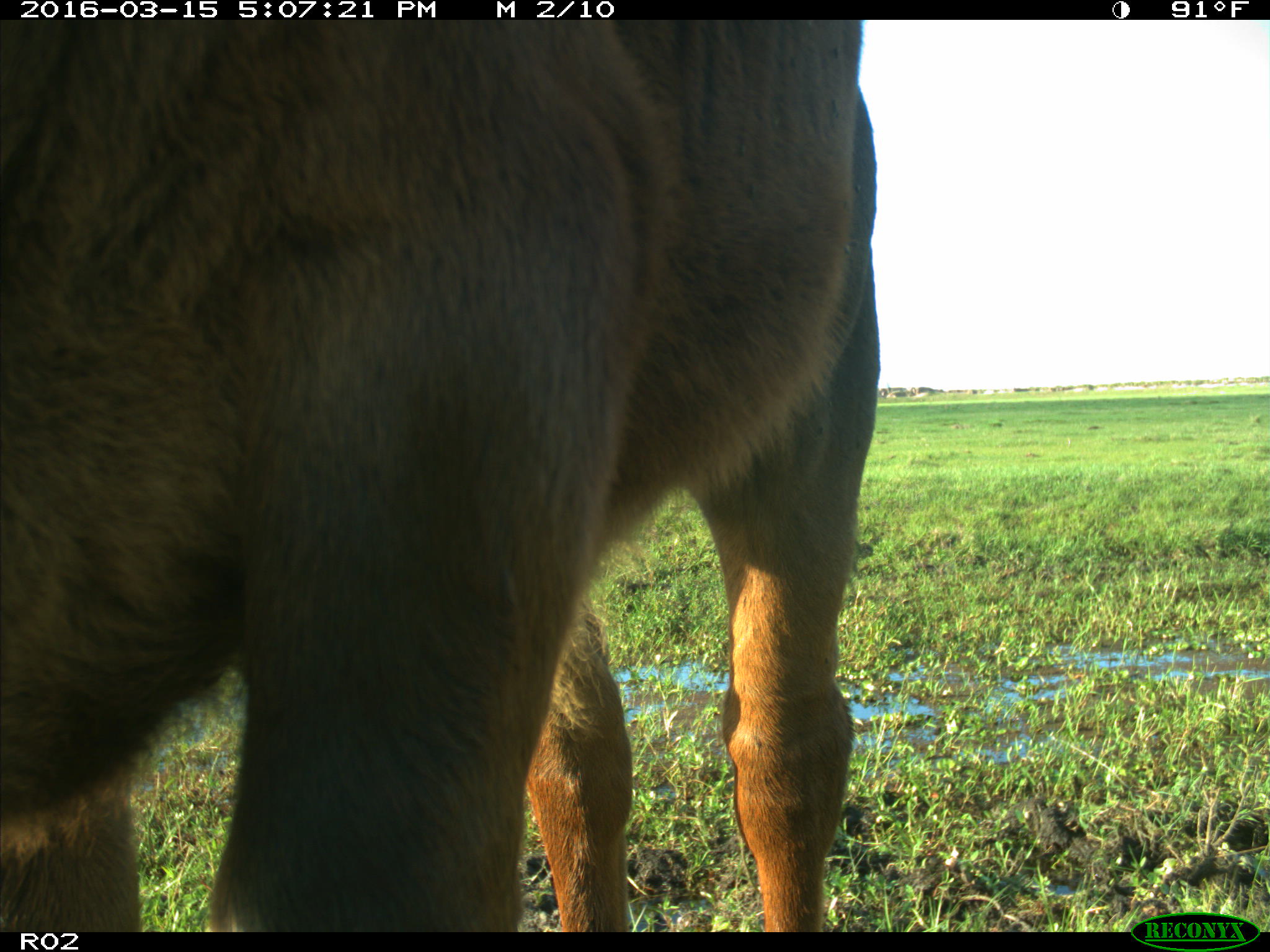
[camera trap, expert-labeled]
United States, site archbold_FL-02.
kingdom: Animalia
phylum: Chordata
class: Mammalia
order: Artiodactyla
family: Bovidae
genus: Bos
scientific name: Bos taurus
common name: domestic cow